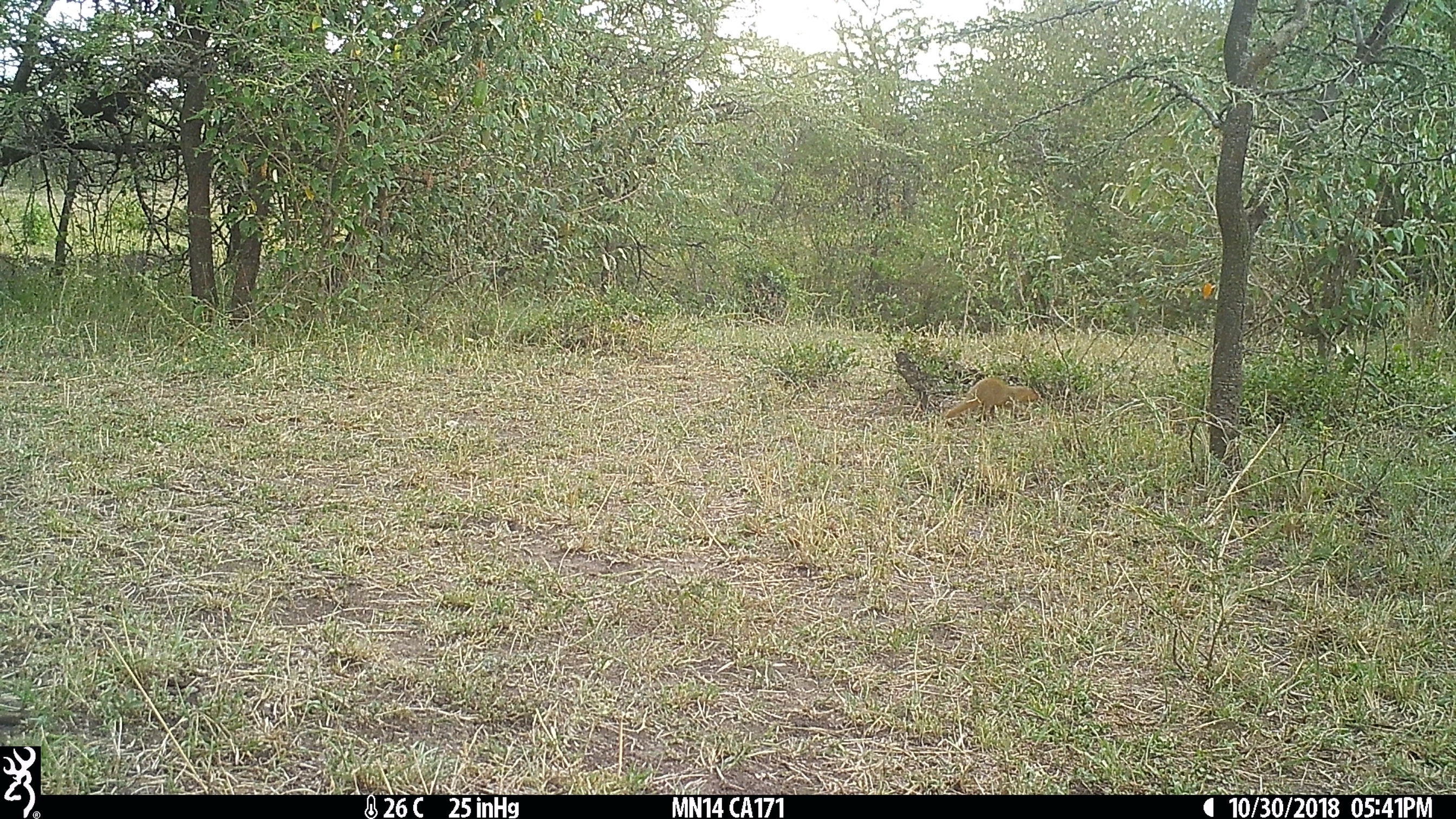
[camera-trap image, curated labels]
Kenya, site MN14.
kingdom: Animalia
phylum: Chordata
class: Mammalia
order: Carnivora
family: Herpestidae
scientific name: Herpestidae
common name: mongoose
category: mongoose other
Mongoose other (mongoose) (Herpestidae).